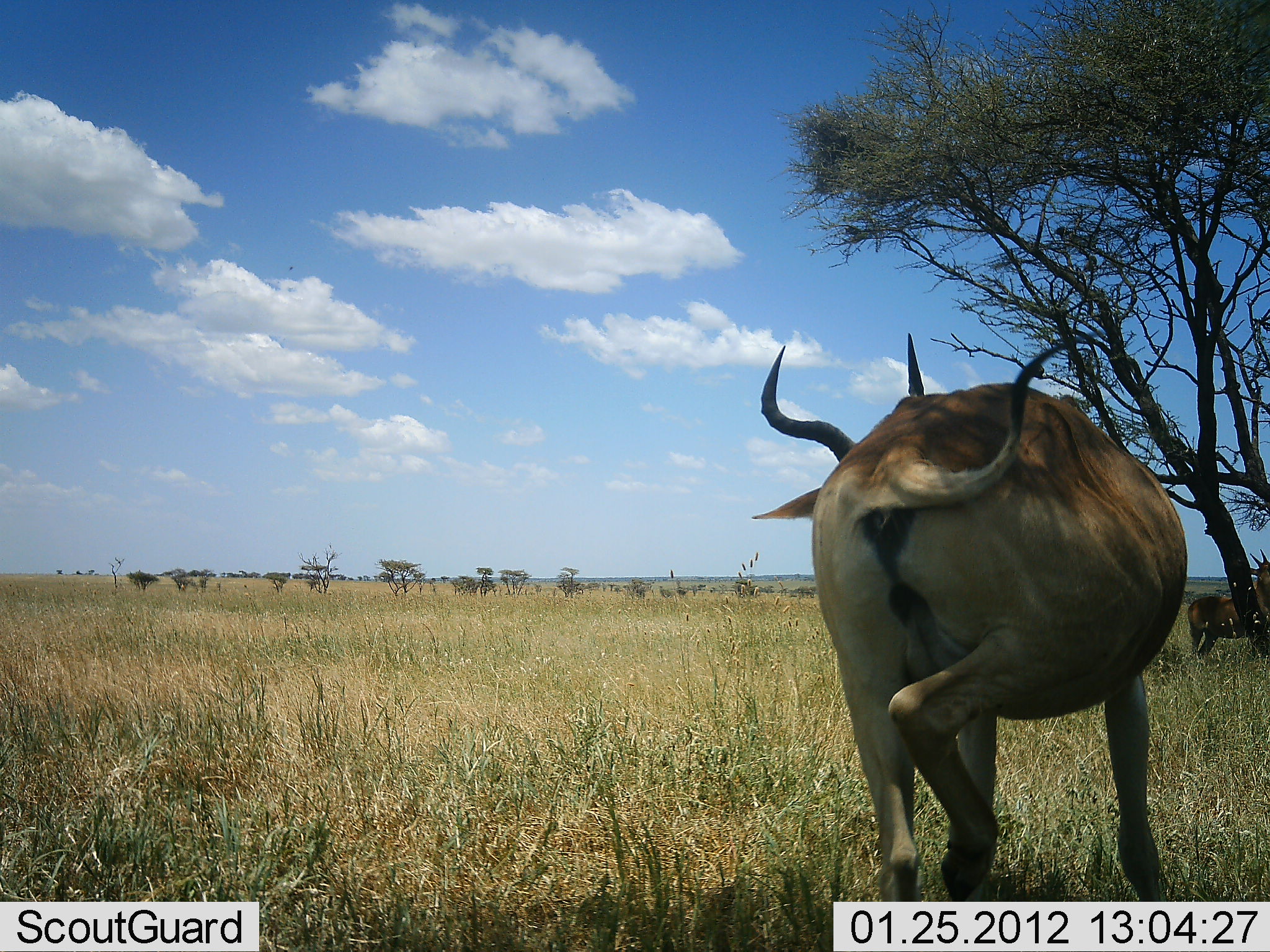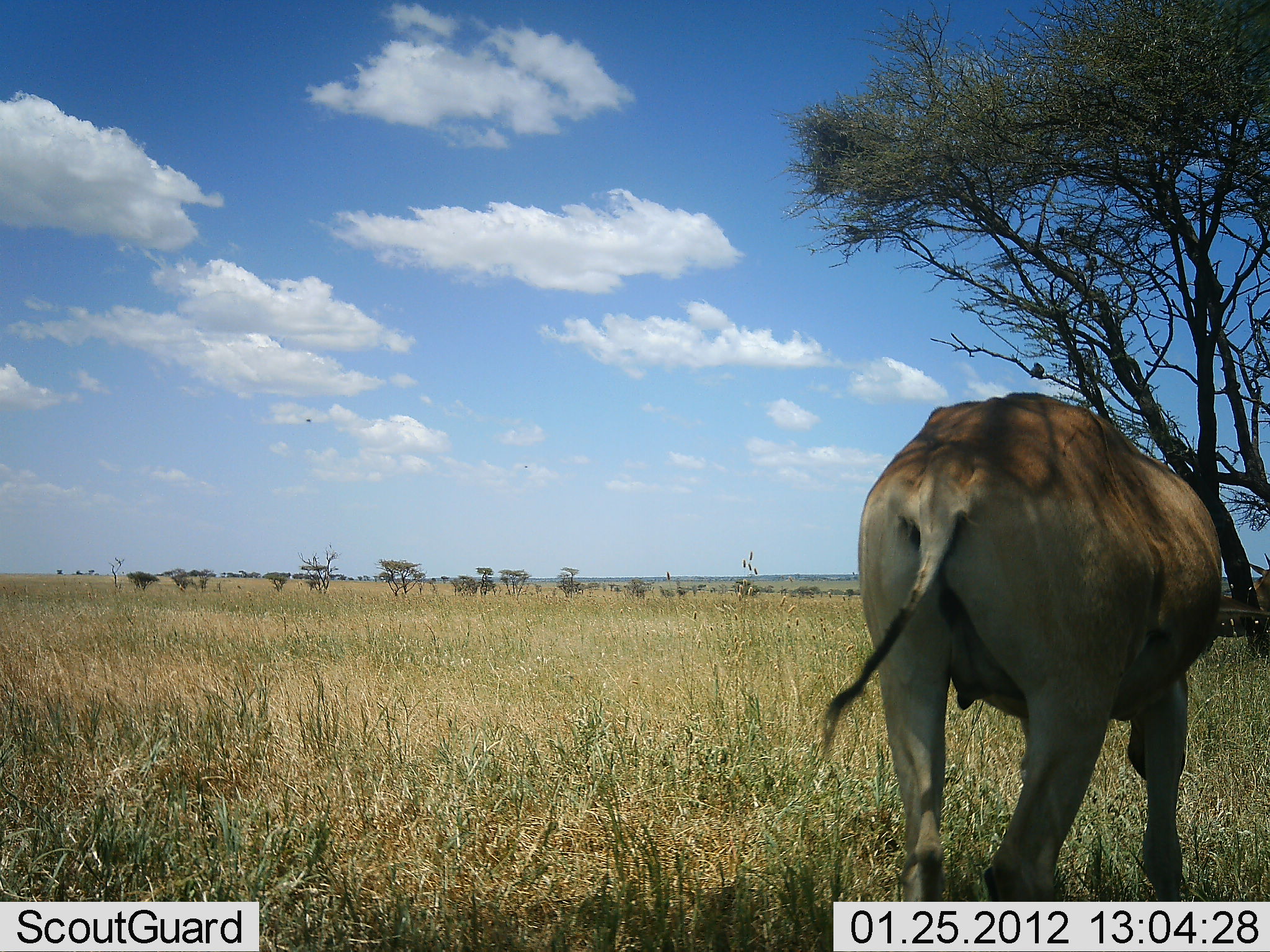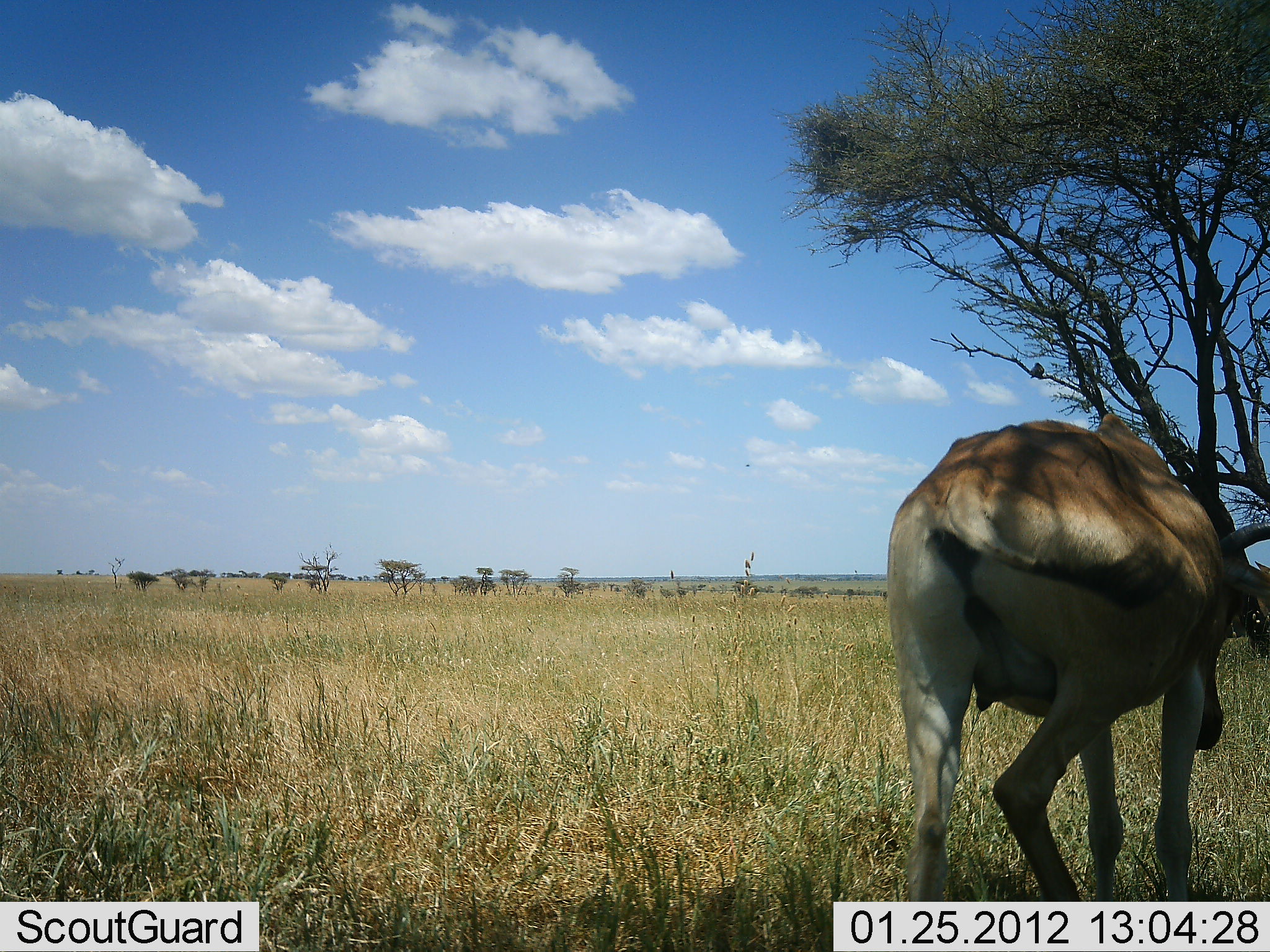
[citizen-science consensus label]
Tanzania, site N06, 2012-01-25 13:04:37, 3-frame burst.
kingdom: Animalia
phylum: Chordata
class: Mammalia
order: Artiodactyla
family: Bovidae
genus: Alcelaphus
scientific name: Alcelaphus buselaphus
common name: hartebeest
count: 2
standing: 75%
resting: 0%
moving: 50%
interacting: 0%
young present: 0%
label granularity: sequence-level